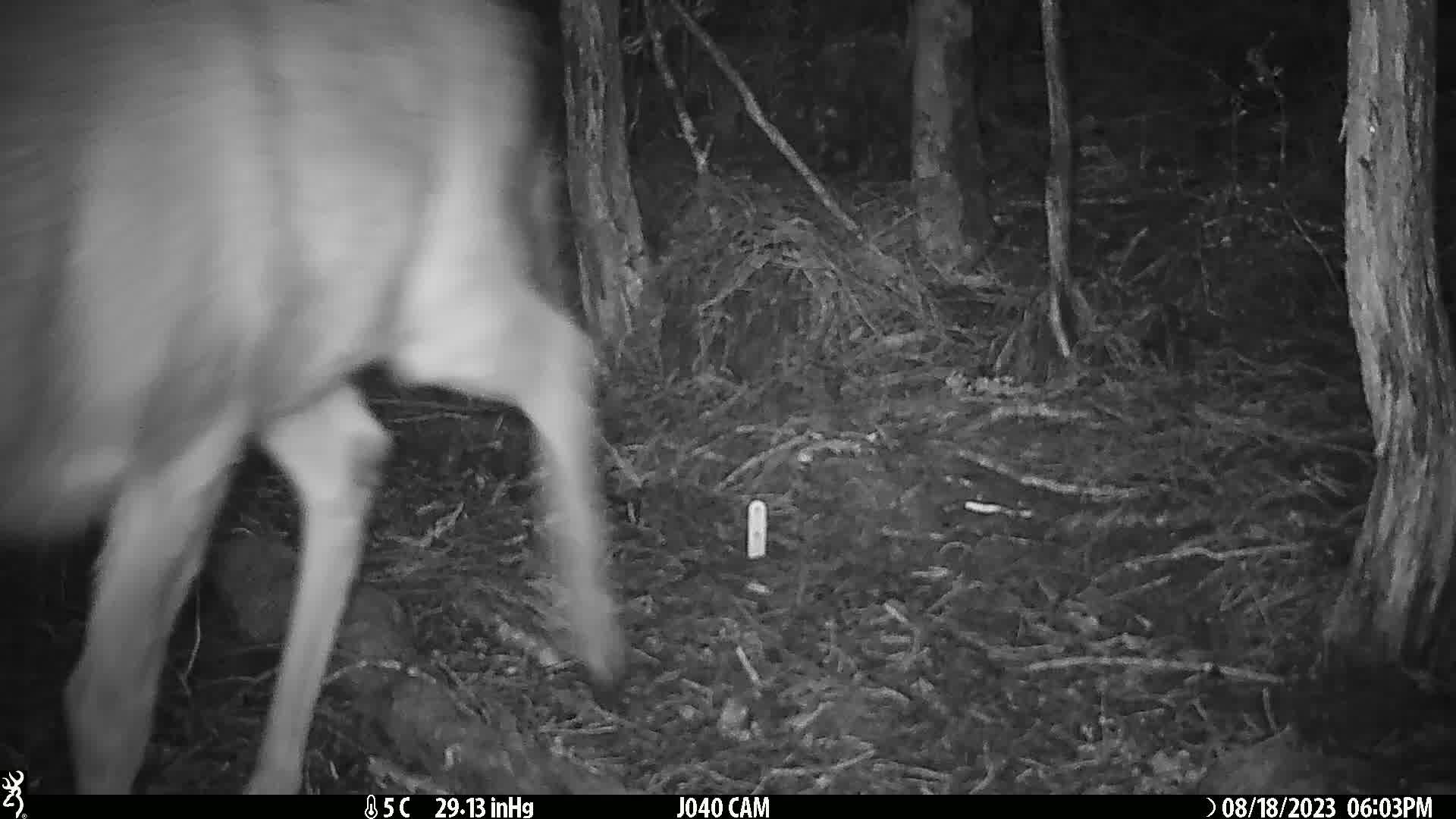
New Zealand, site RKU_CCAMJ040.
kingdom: Animalia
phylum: Chordata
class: Mammalia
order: Artiodactyla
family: Cervidae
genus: Odocoileus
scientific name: Odocoileus virginianus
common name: white-tailed deer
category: white tailed deer